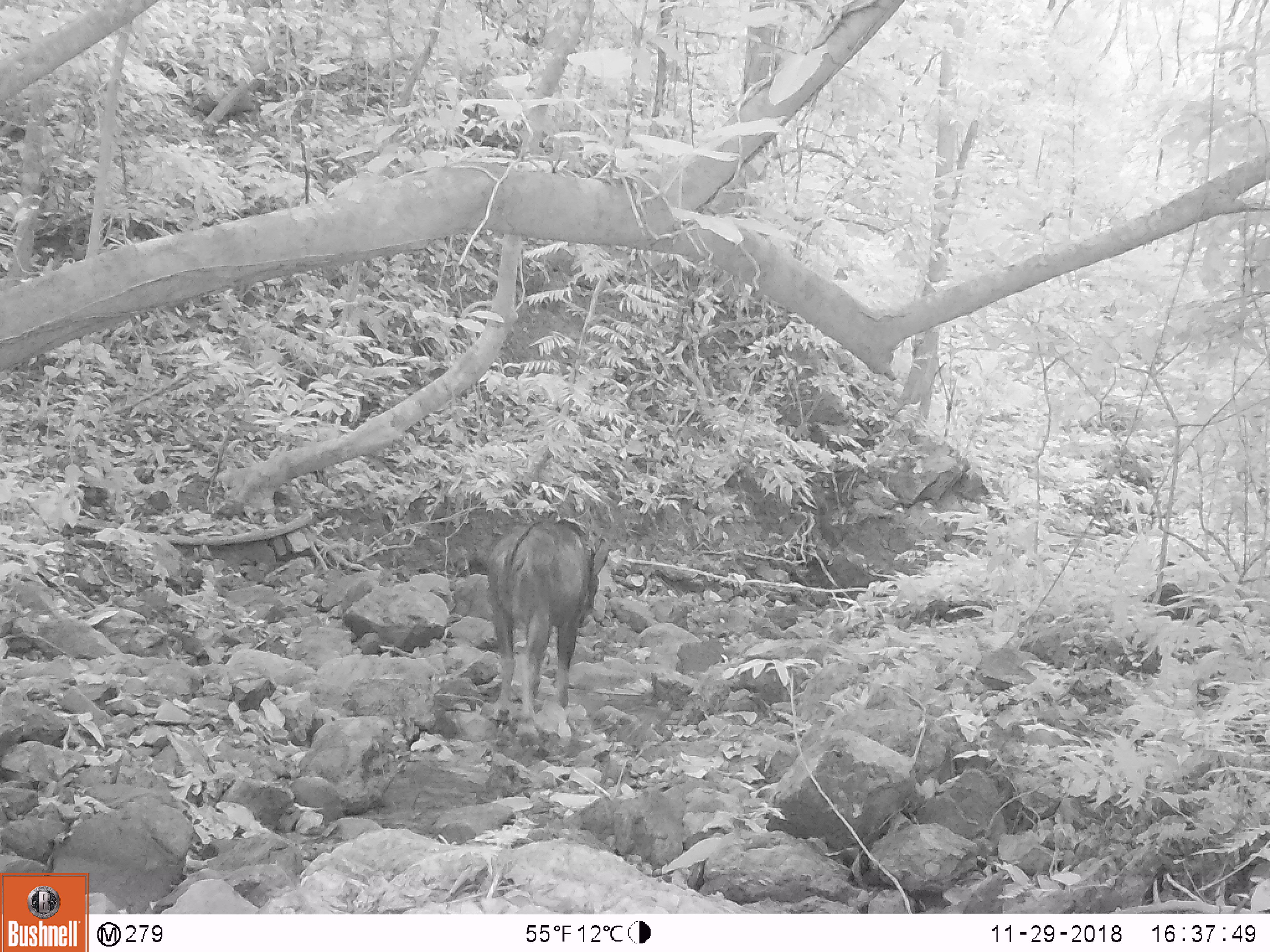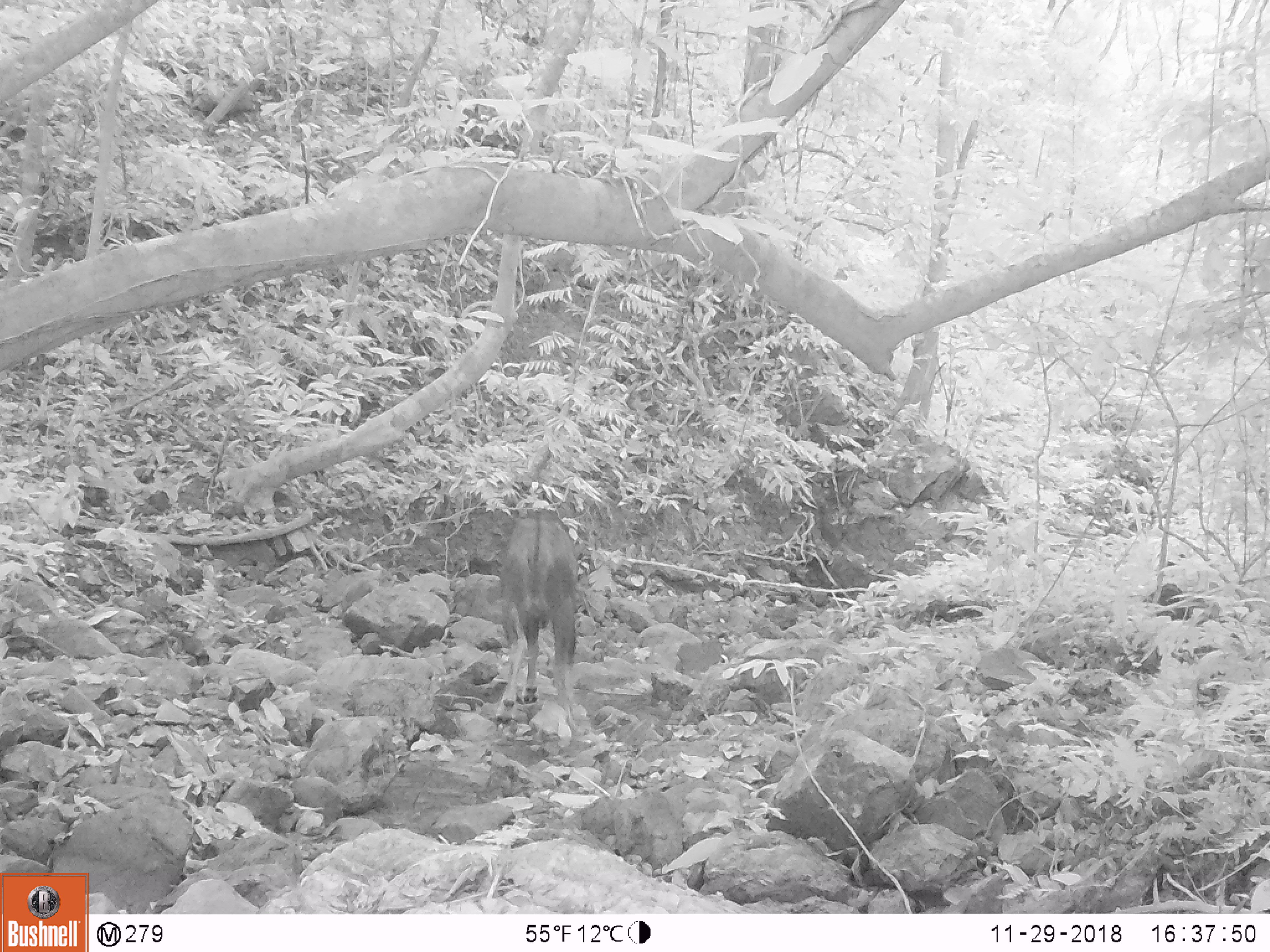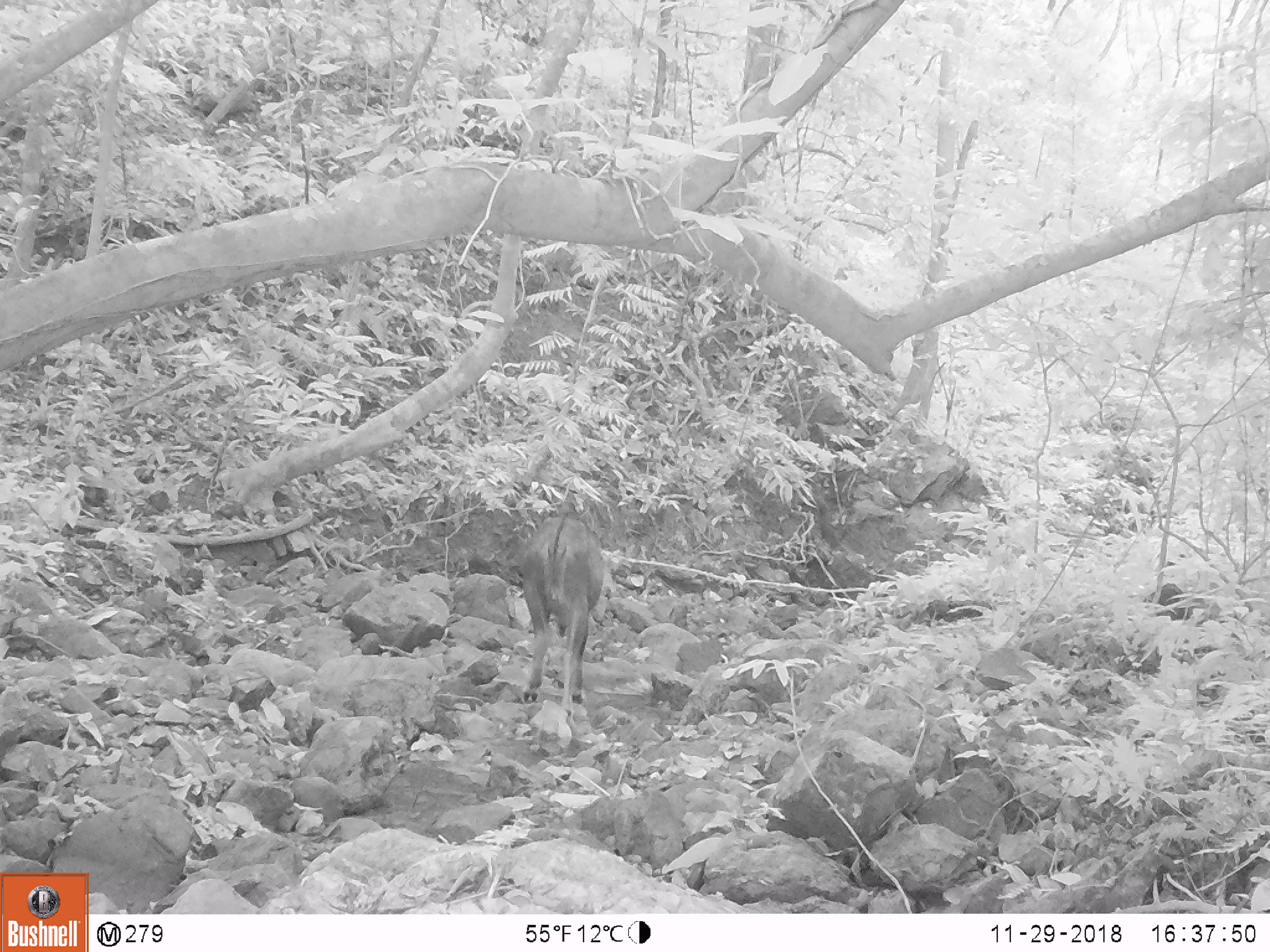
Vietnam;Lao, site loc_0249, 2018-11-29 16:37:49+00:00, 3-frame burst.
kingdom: Animalia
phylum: Chordata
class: Mammalia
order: Artiodactyla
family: Bovidae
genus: Capricornis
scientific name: Capricornis sumatraensis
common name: chinese serow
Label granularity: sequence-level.